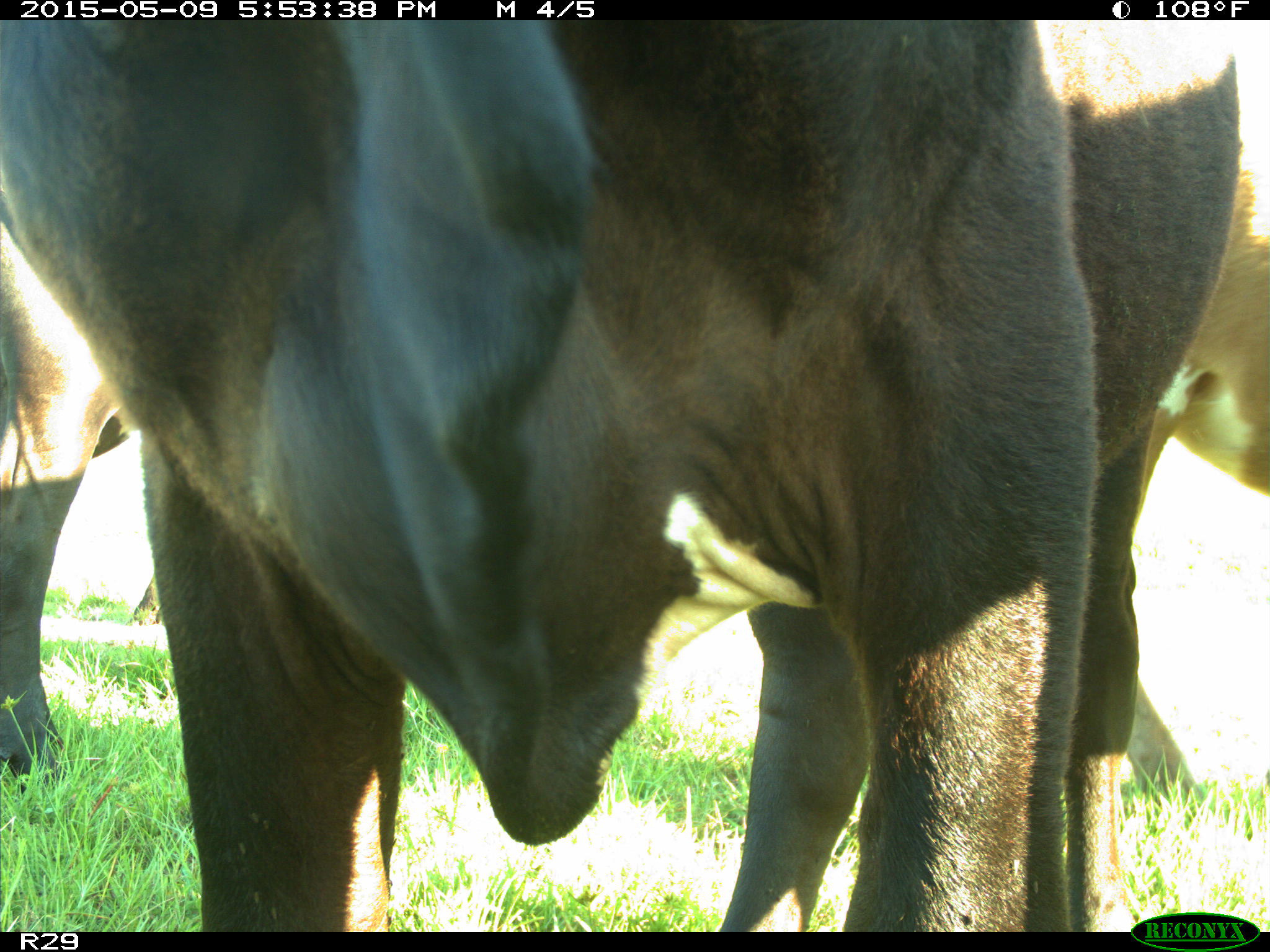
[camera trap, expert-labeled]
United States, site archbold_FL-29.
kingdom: Animalia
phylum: Chordata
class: Mammalia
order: Artiodactyla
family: Bovidae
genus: Bos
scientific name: Bos taurus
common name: domestic cow